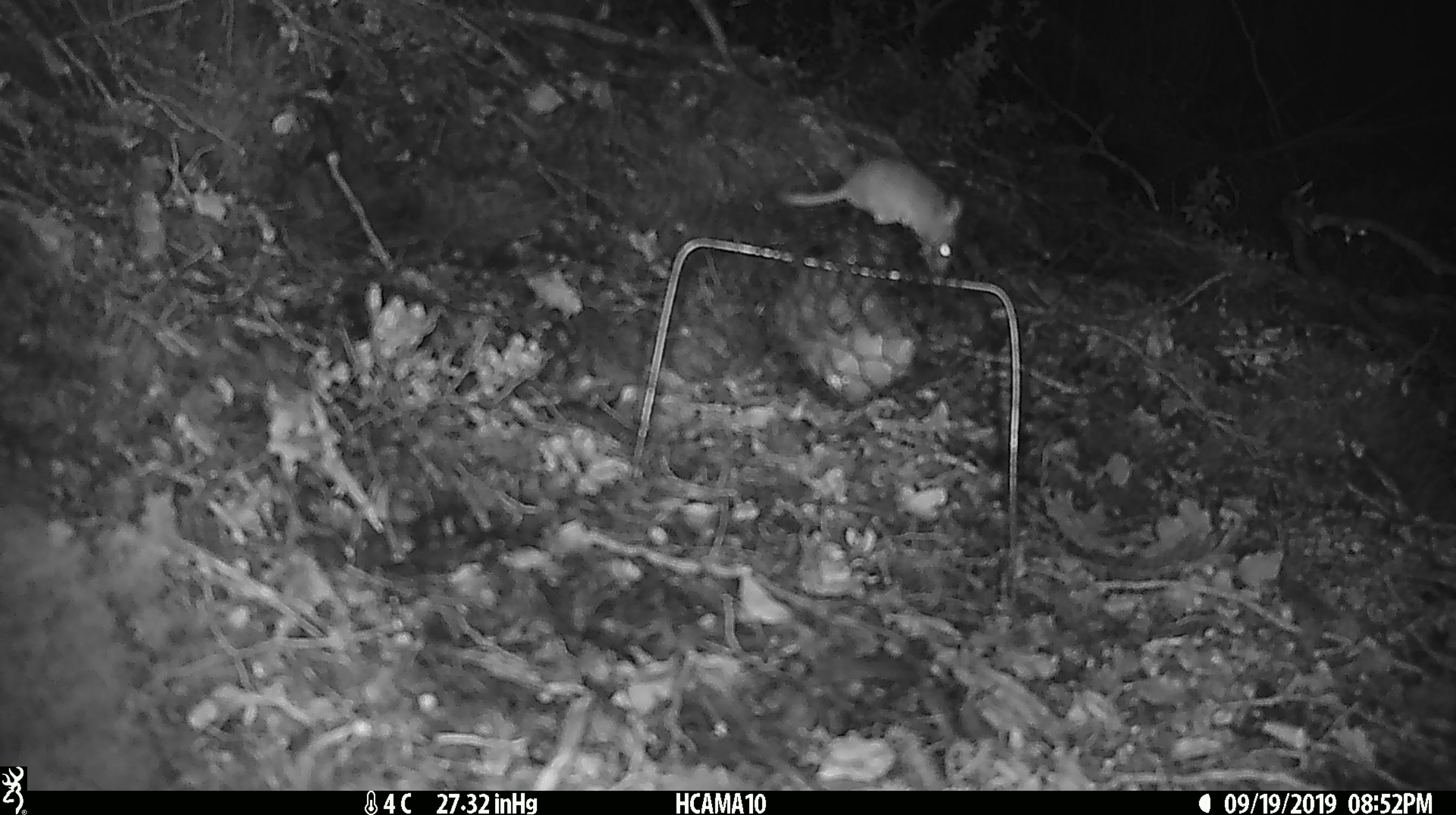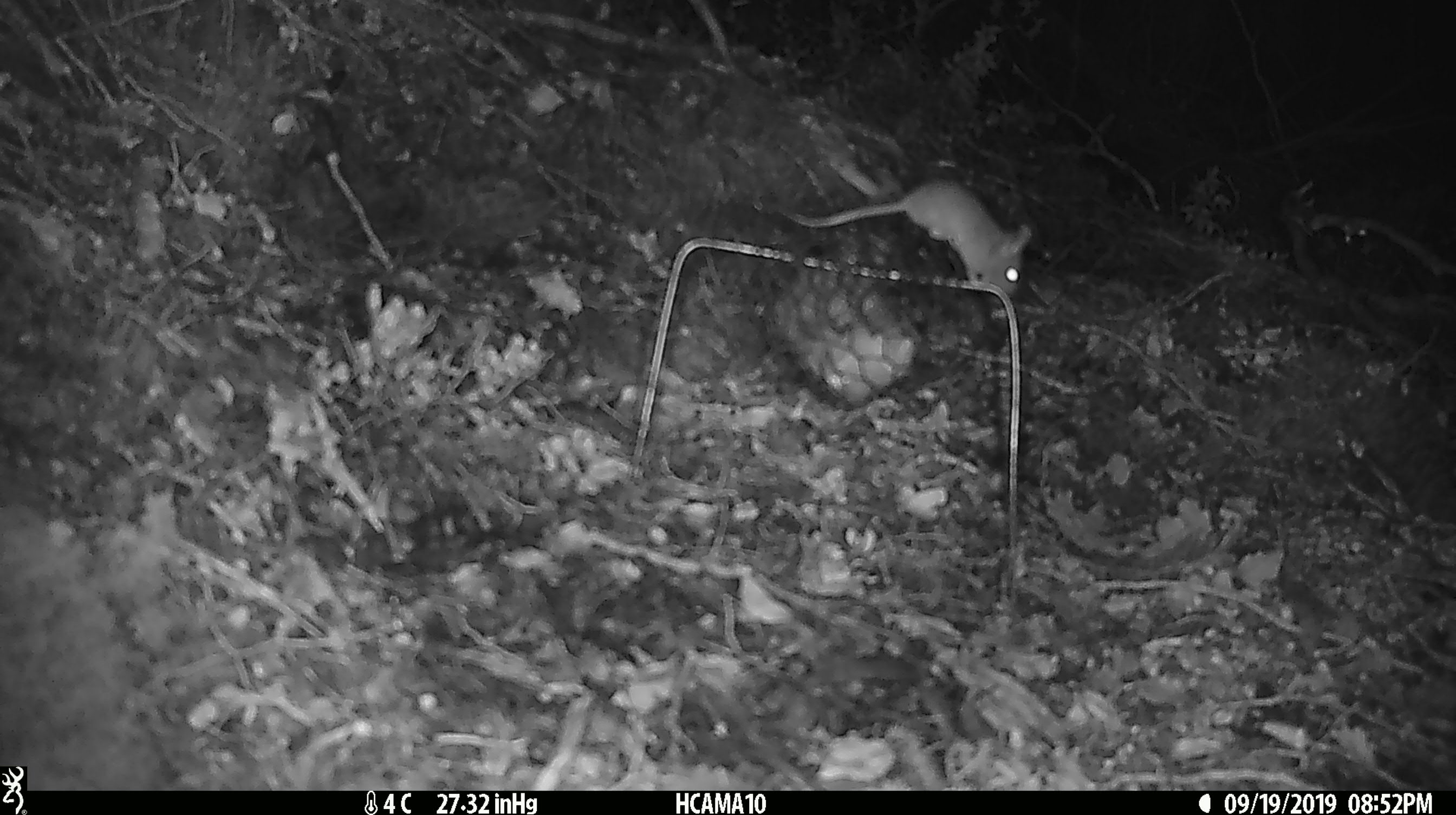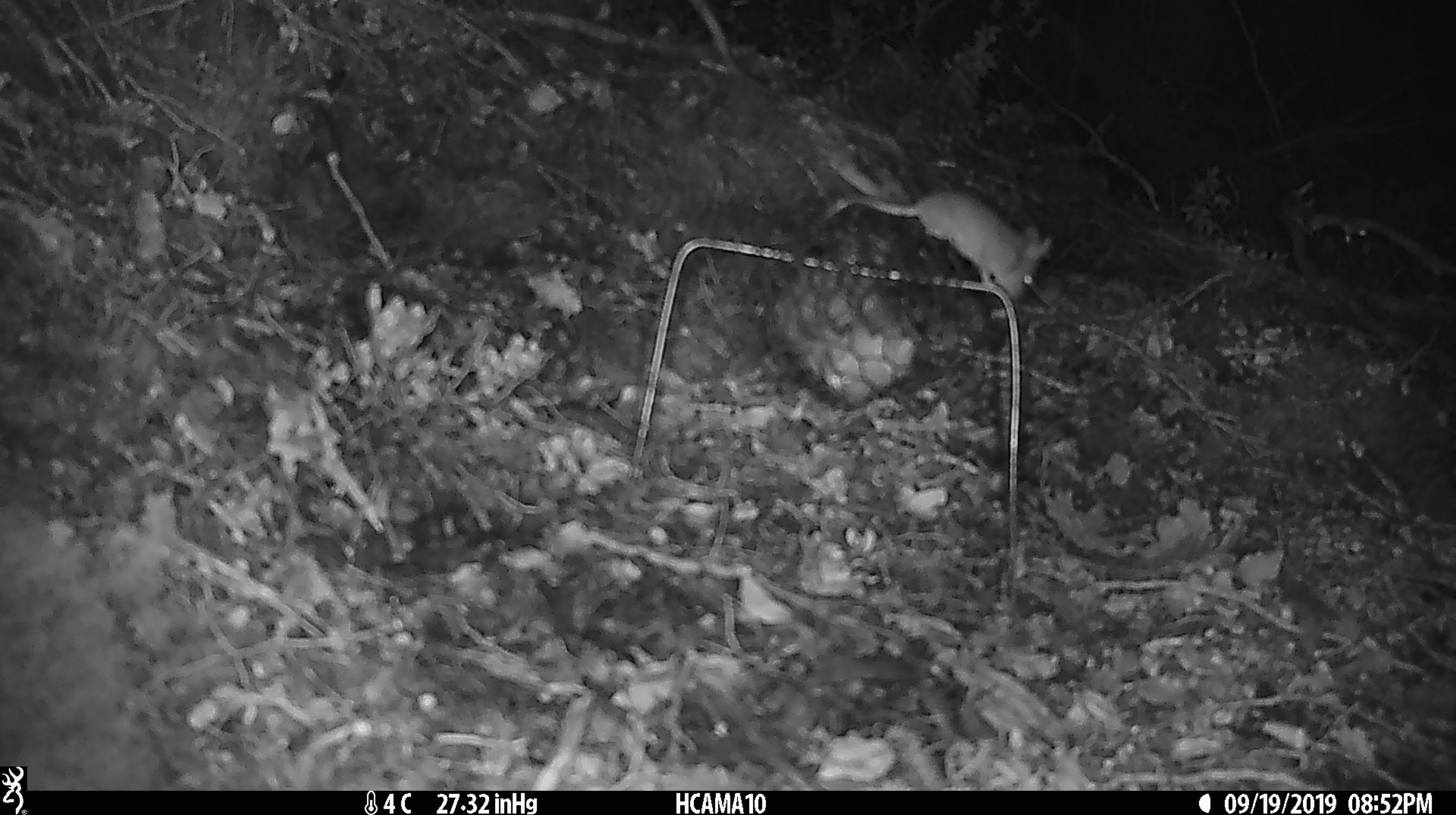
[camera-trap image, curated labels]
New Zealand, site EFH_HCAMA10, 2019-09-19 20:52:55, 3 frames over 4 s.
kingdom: Animalia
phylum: Chordata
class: Mammalia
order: Rodentia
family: Muridae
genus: Mus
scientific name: Mus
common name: mouse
Mouse (Mus).